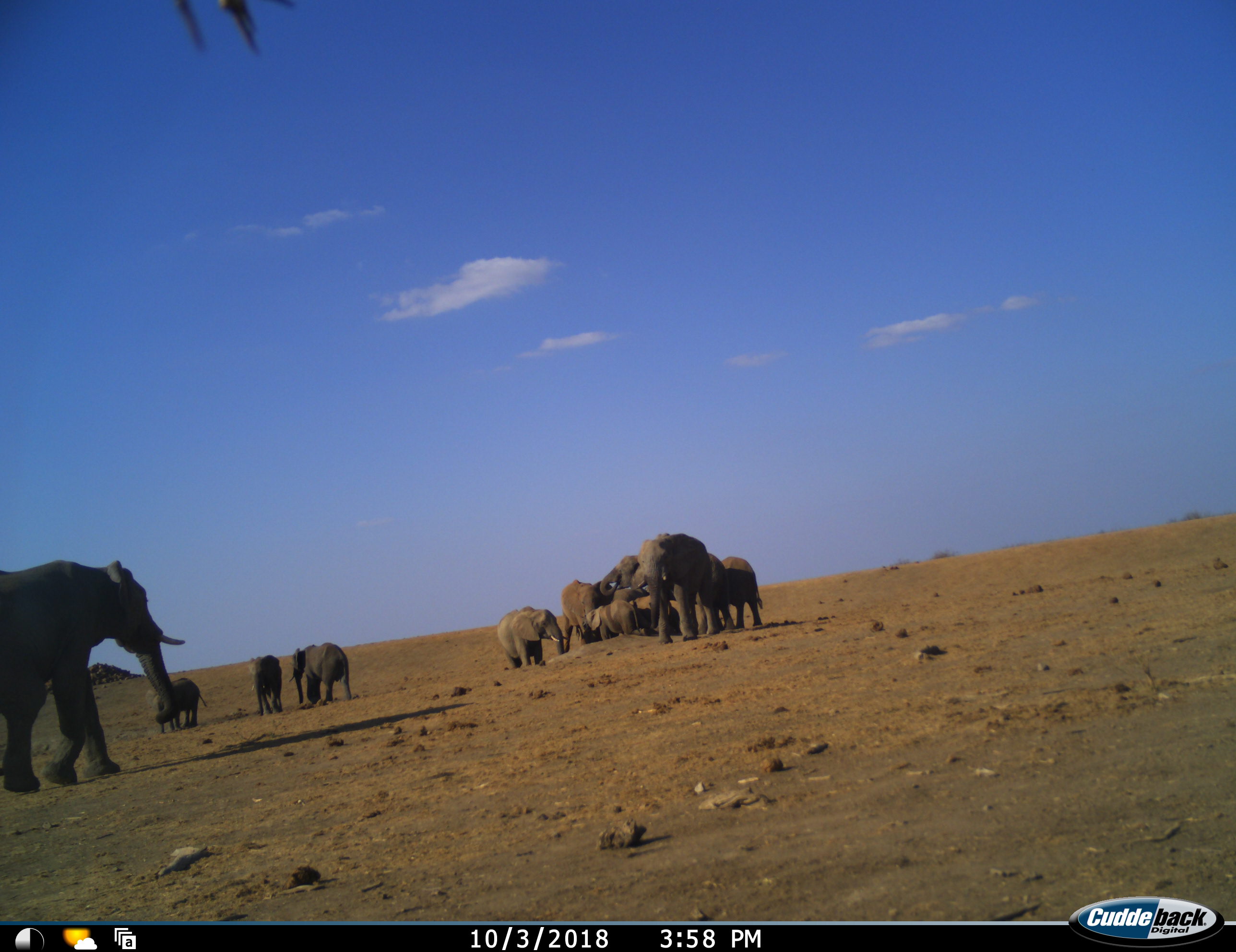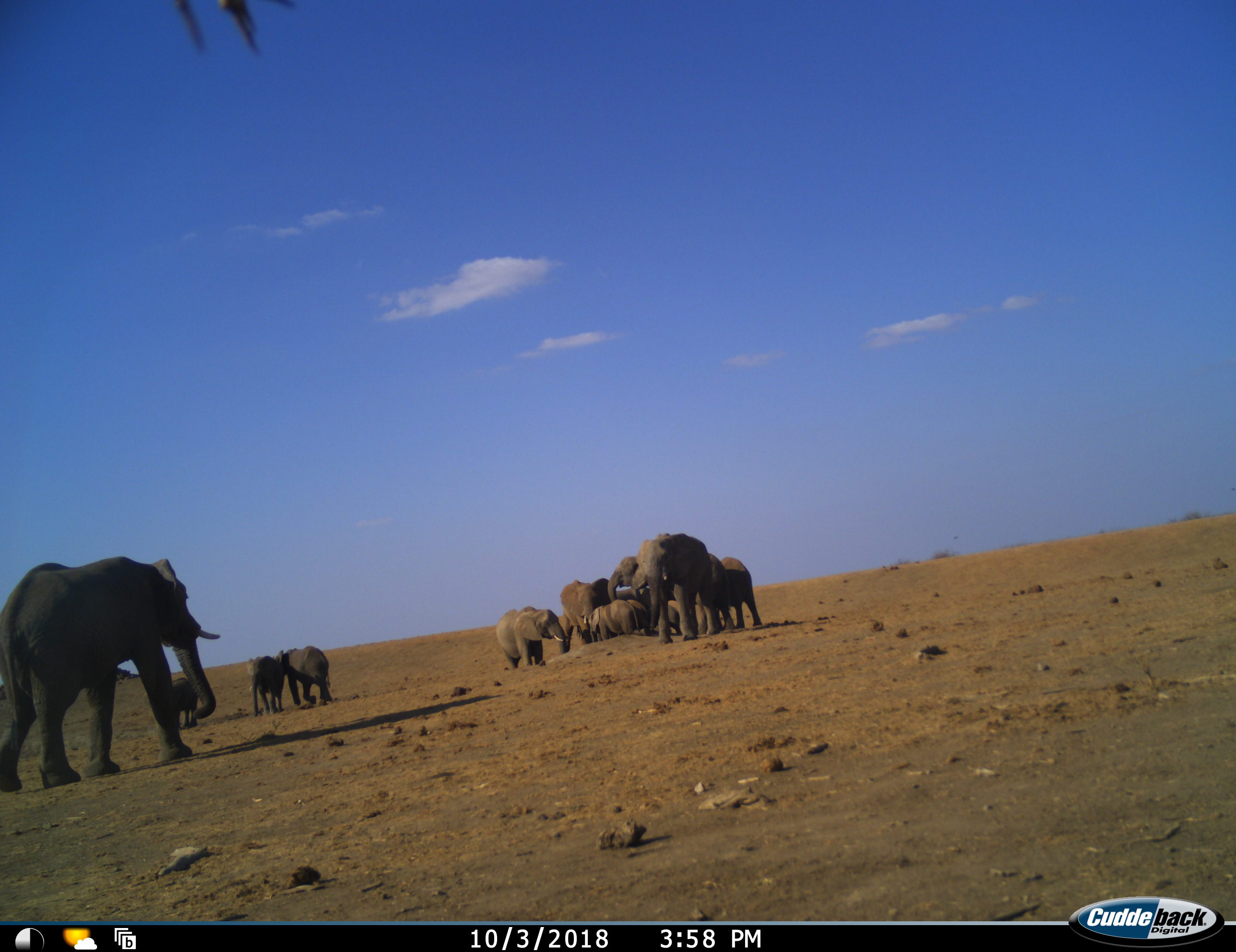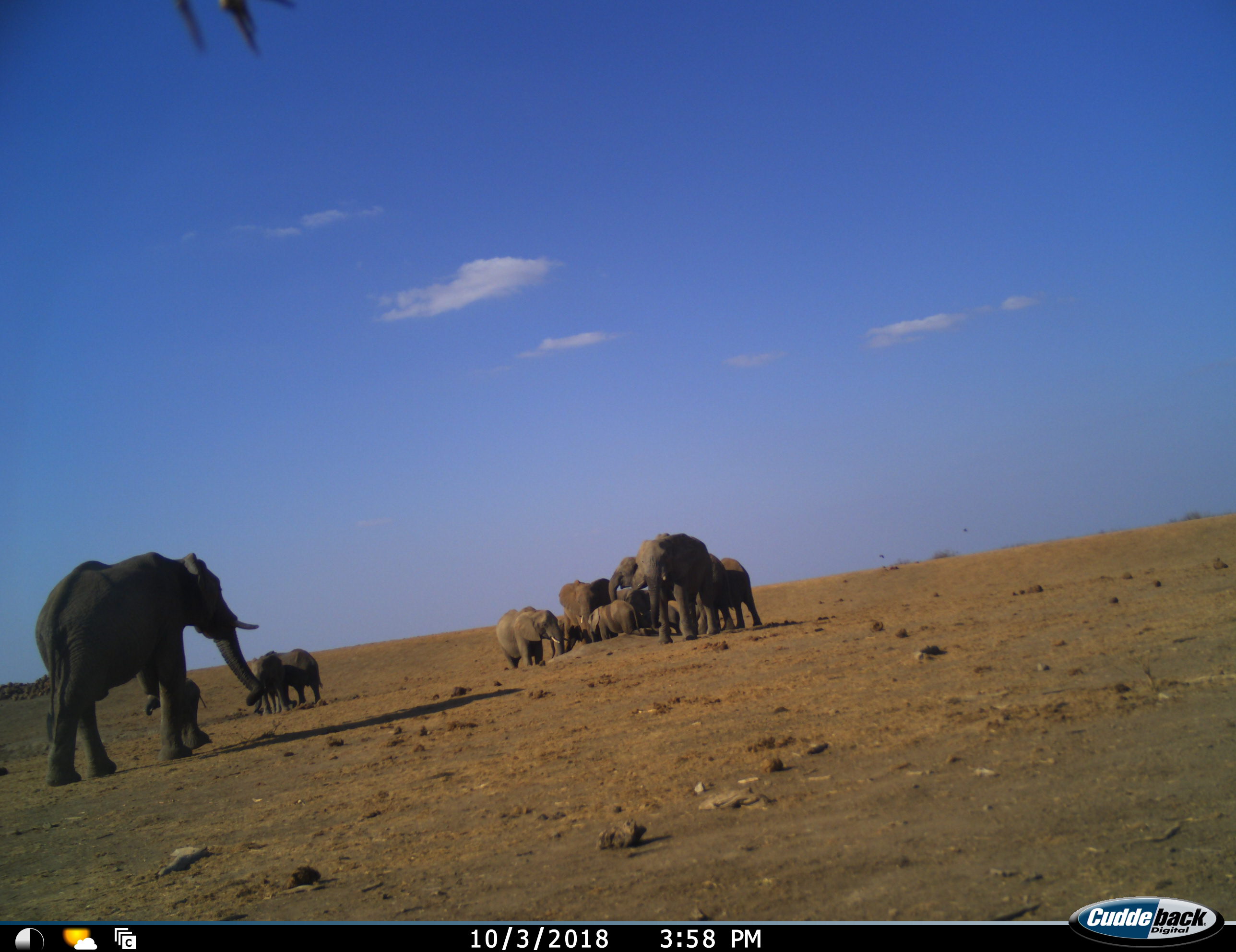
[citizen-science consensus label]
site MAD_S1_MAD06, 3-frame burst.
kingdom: Animalia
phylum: Chordata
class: Mammalia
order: Proboscidea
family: Elephantidae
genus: Loxodonta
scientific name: Loxodonta africana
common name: african bush elephant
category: elephant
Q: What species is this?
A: Elephant (african bush elephant) (Loxodonta africana).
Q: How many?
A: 11-50.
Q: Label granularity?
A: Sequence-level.